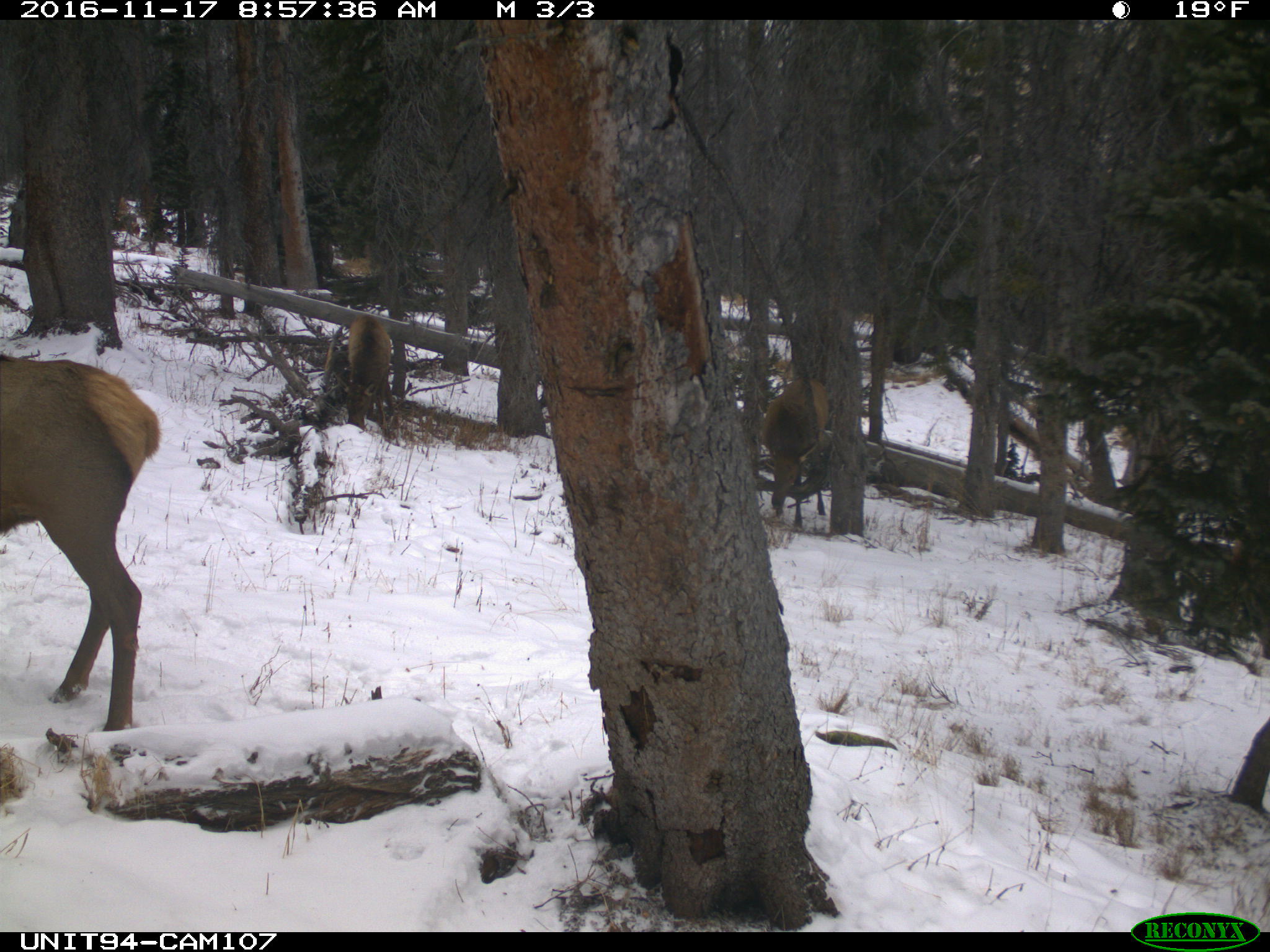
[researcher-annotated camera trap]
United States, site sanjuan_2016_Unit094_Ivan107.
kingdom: Animalia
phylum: Chordata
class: Mammalia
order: Artiodactyla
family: Cervidae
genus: Cervus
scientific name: Cervus elaphus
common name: red deer